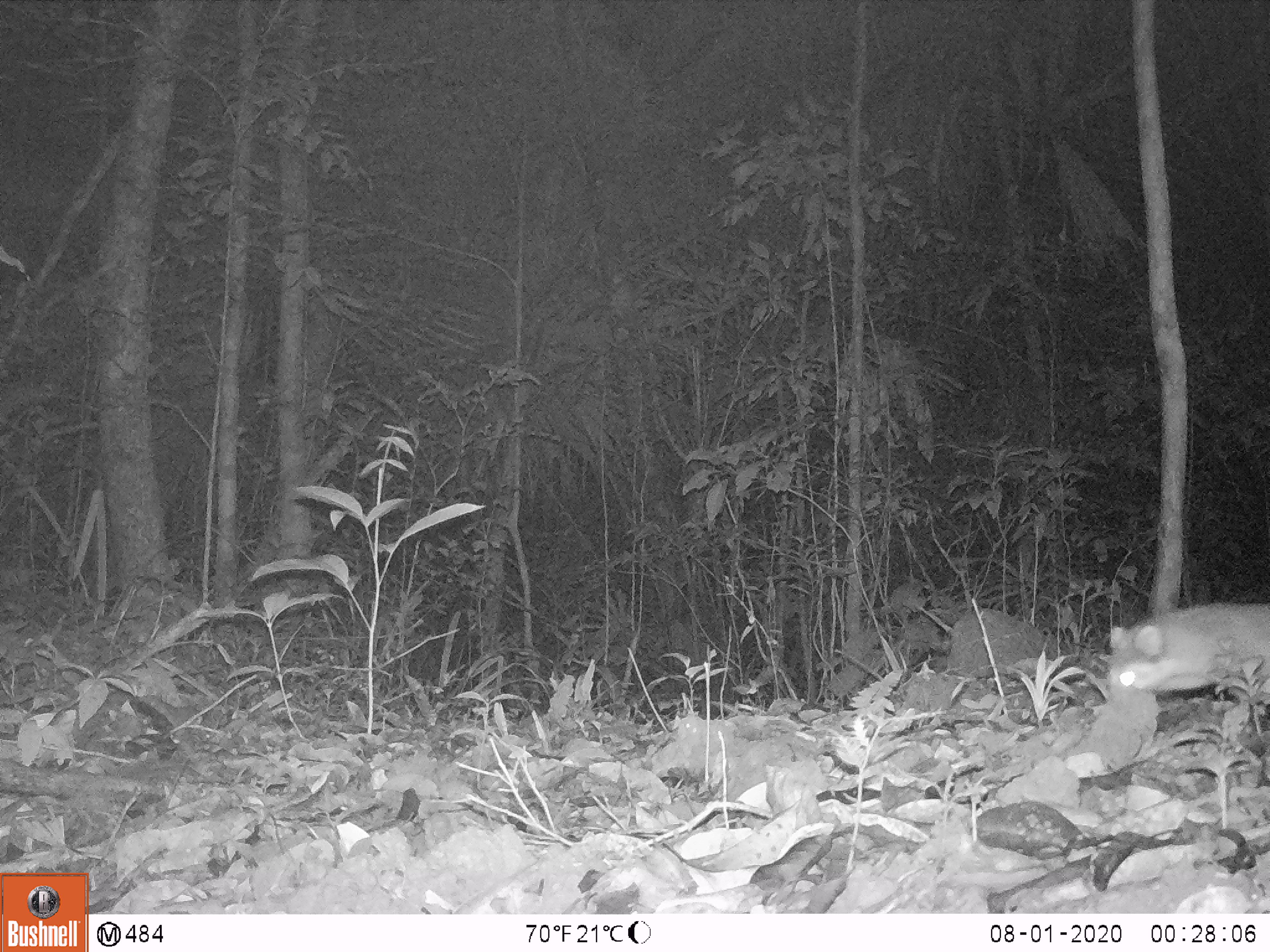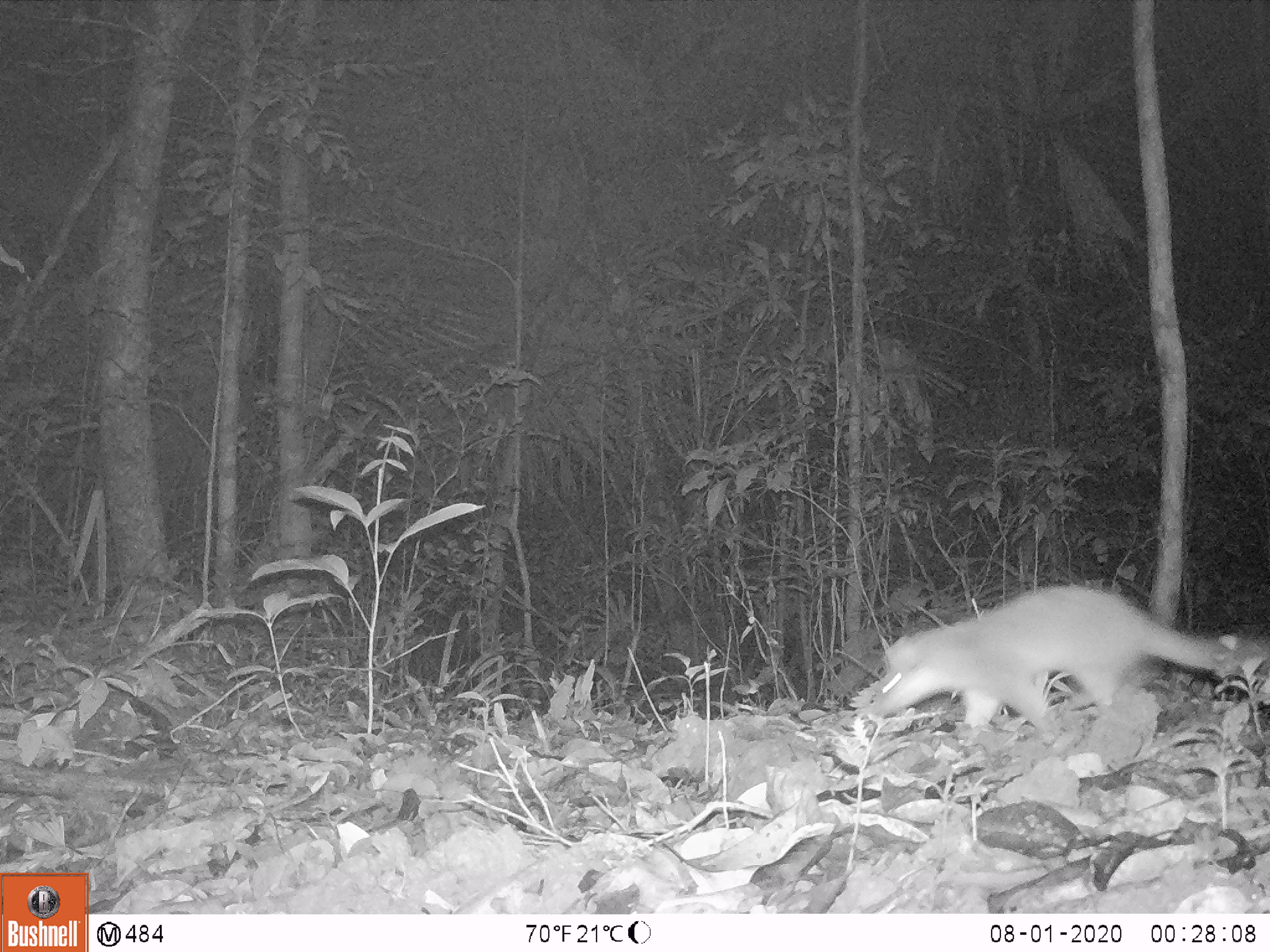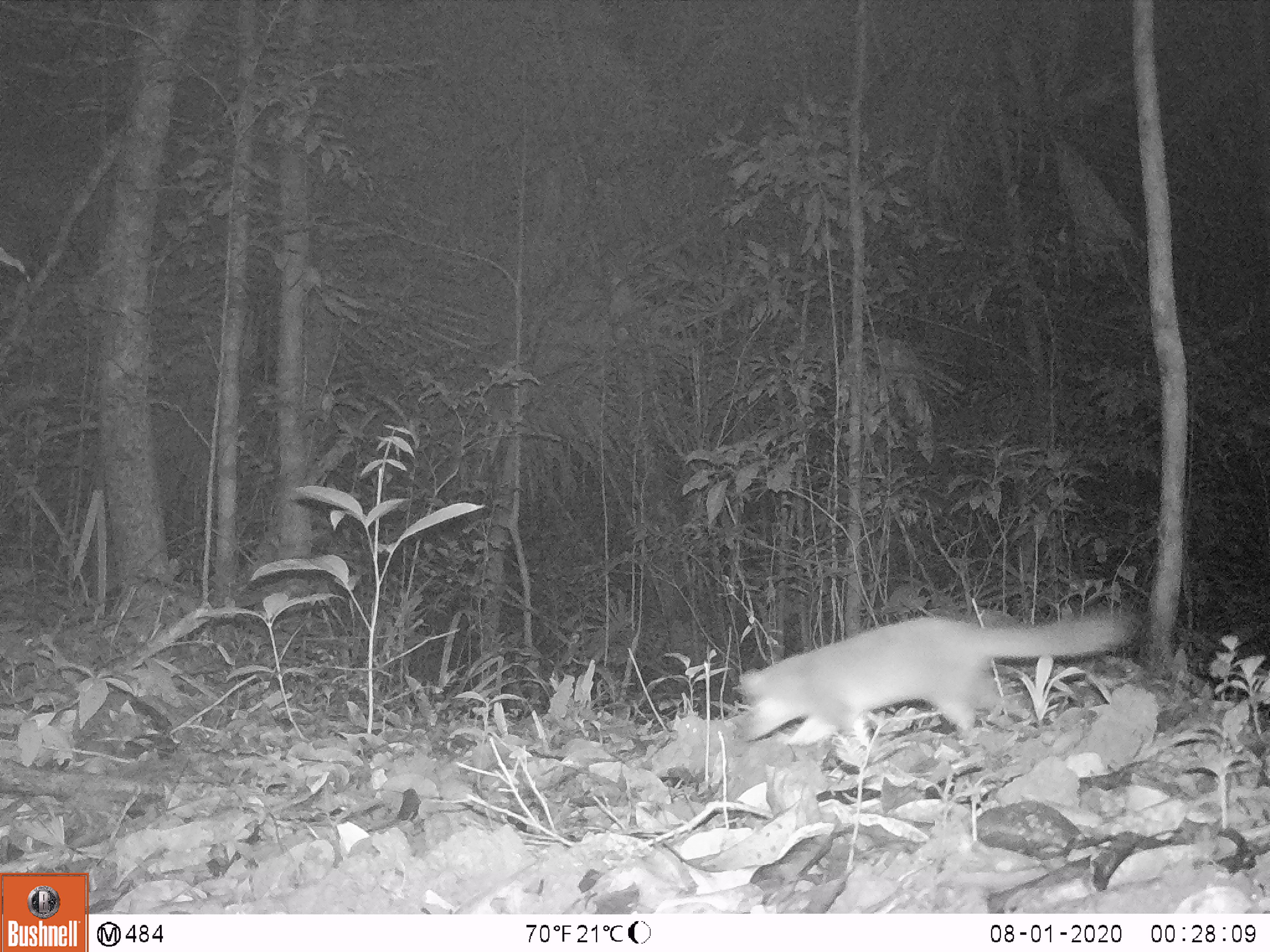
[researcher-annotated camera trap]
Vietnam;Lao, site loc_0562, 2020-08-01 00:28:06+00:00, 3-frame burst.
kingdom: Animalia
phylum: Chordata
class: Mammalia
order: Carnivora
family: Mustelidae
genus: Melogale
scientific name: Melogale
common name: ferret badger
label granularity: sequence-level